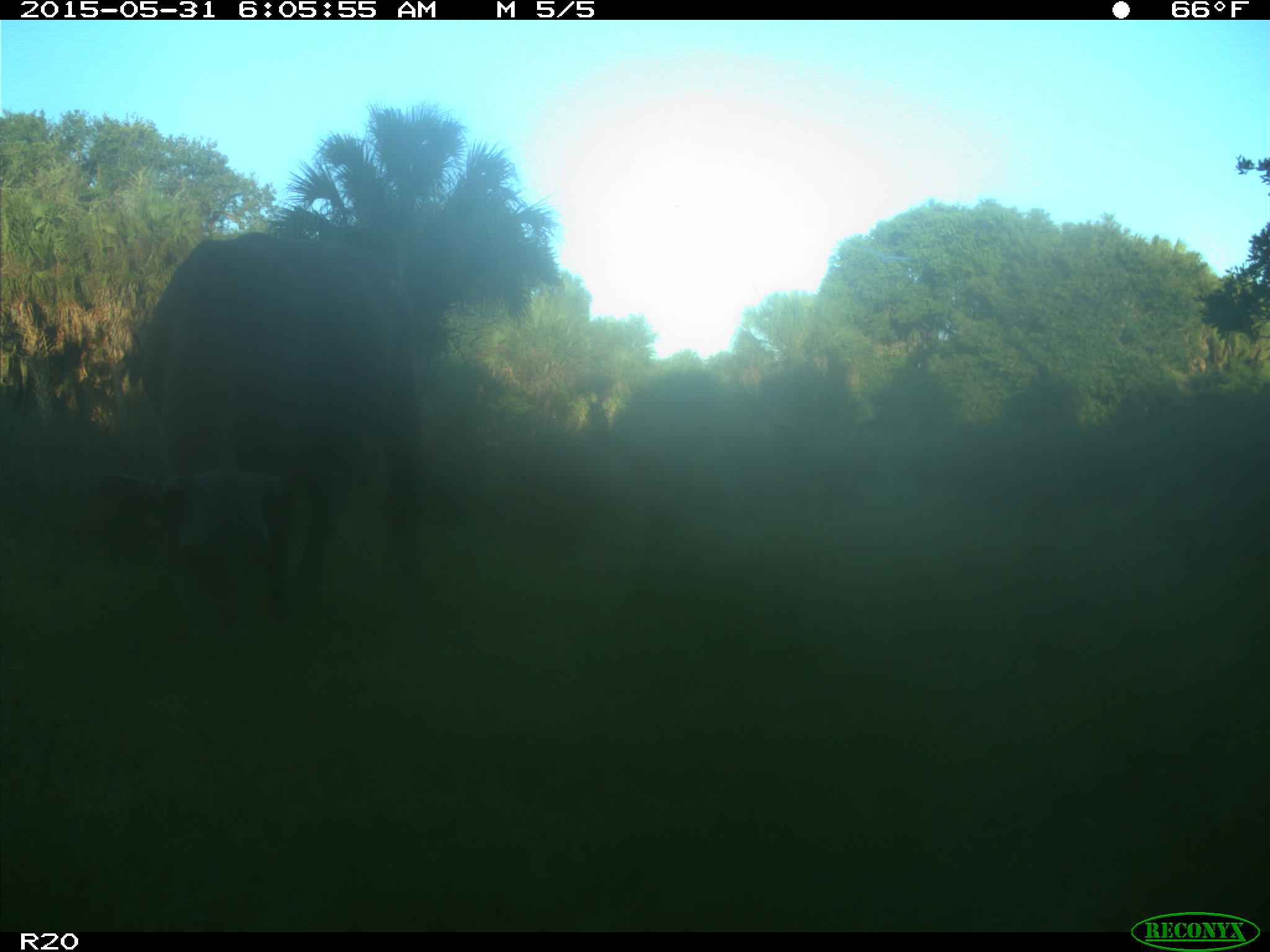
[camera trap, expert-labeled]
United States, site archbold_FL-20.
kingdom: Animalia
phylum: Chordata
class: Mammalia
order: Artiodactyla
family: Bovidae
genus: Bos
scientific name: Bos taurus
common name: domestic cow